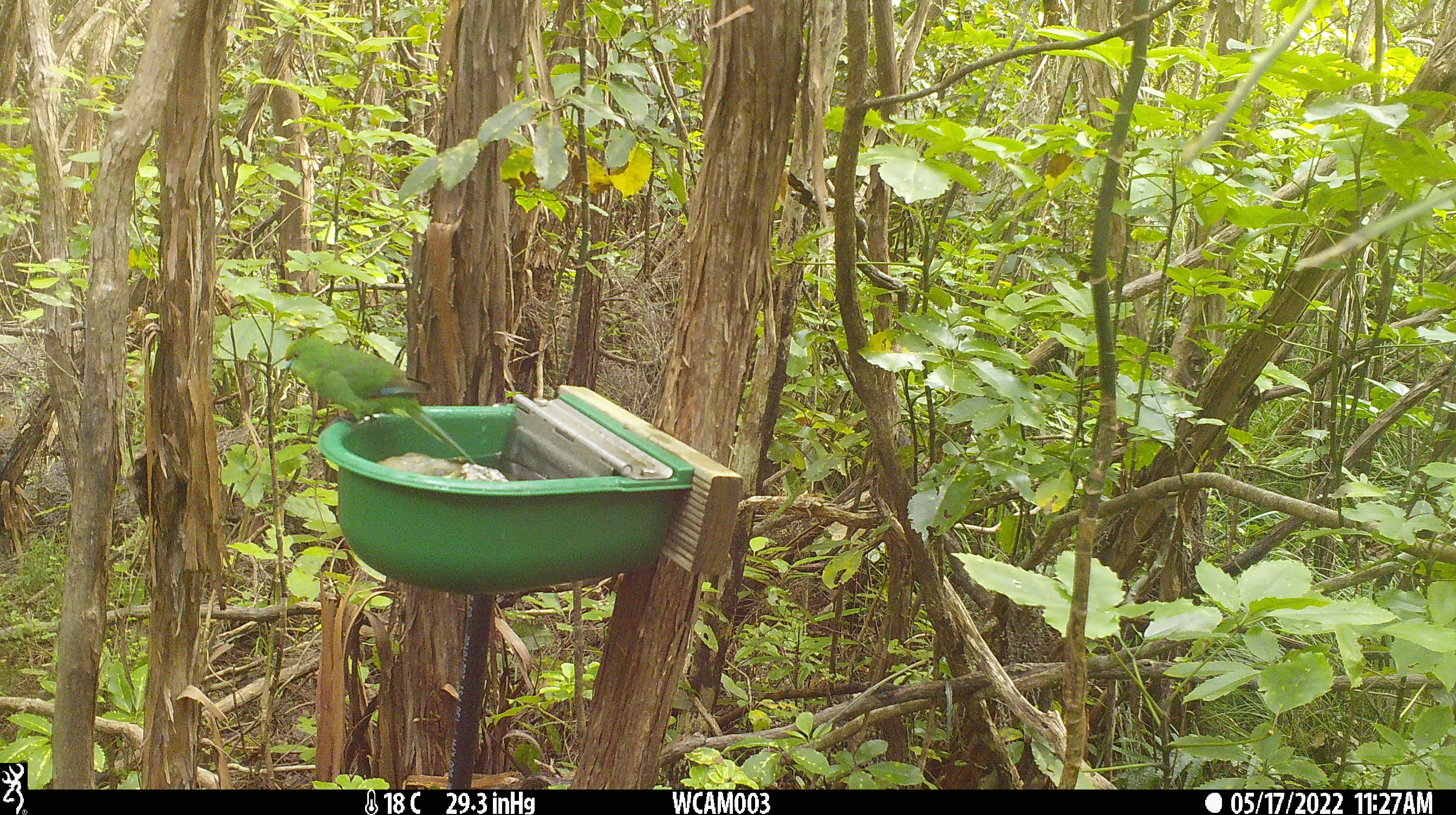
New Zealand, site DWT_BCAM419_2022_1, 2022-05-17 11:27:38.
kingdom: Animalia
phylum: Chordata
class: Aves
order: Psittaciformes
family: Psittaculidae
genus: Cyanoramphus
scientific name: Cyanoramphus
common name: parakeet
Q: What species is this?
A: Parakeet (Cyanoramphus).